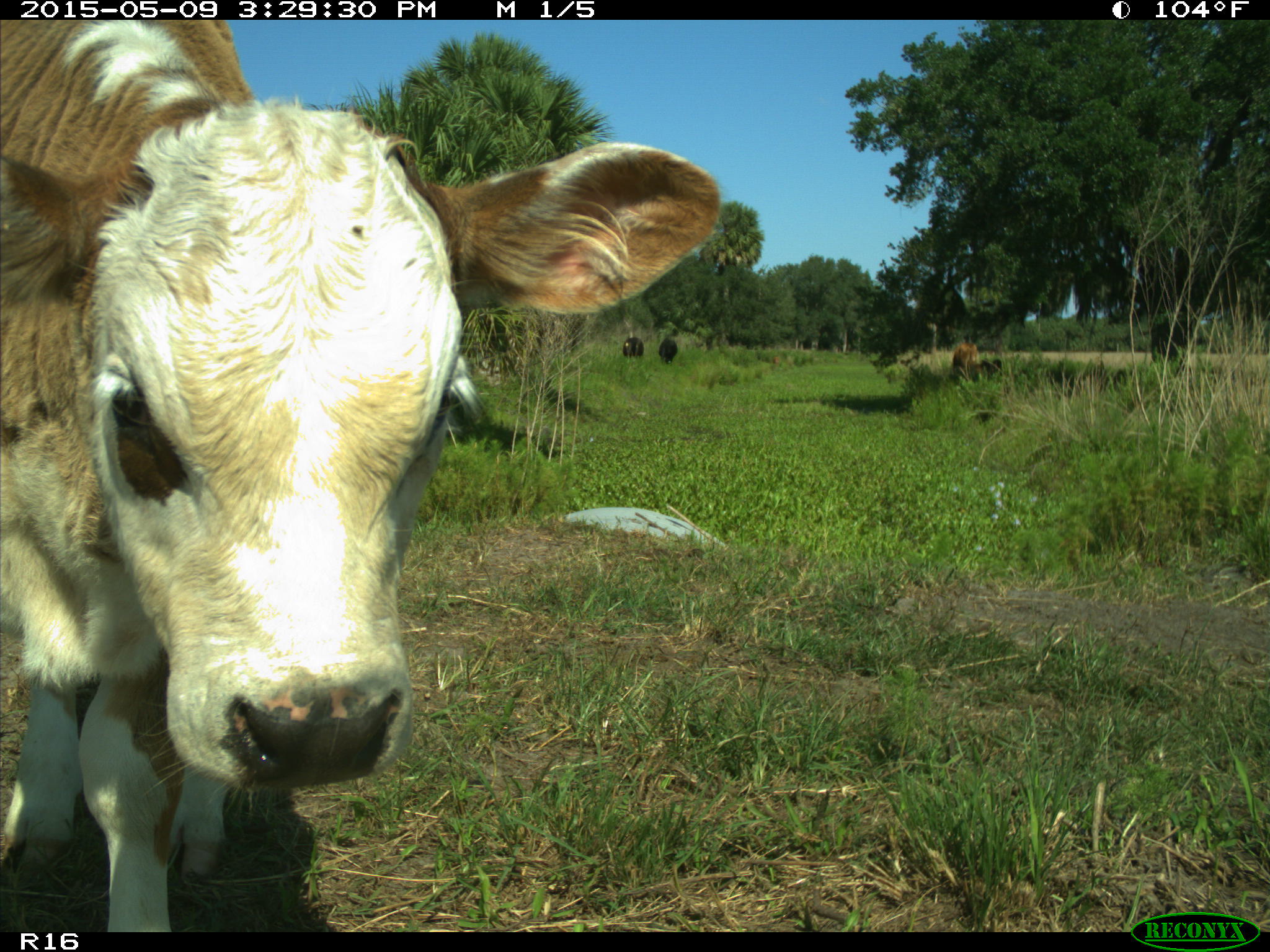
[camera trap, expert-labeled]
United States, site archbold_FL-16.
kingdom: Animalia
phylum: Chordata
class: Mammalia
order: Artiodactyla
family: Bovidae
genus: Bos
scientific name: Bos taurus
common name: domestic cow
Bos taurus (domestic cow).